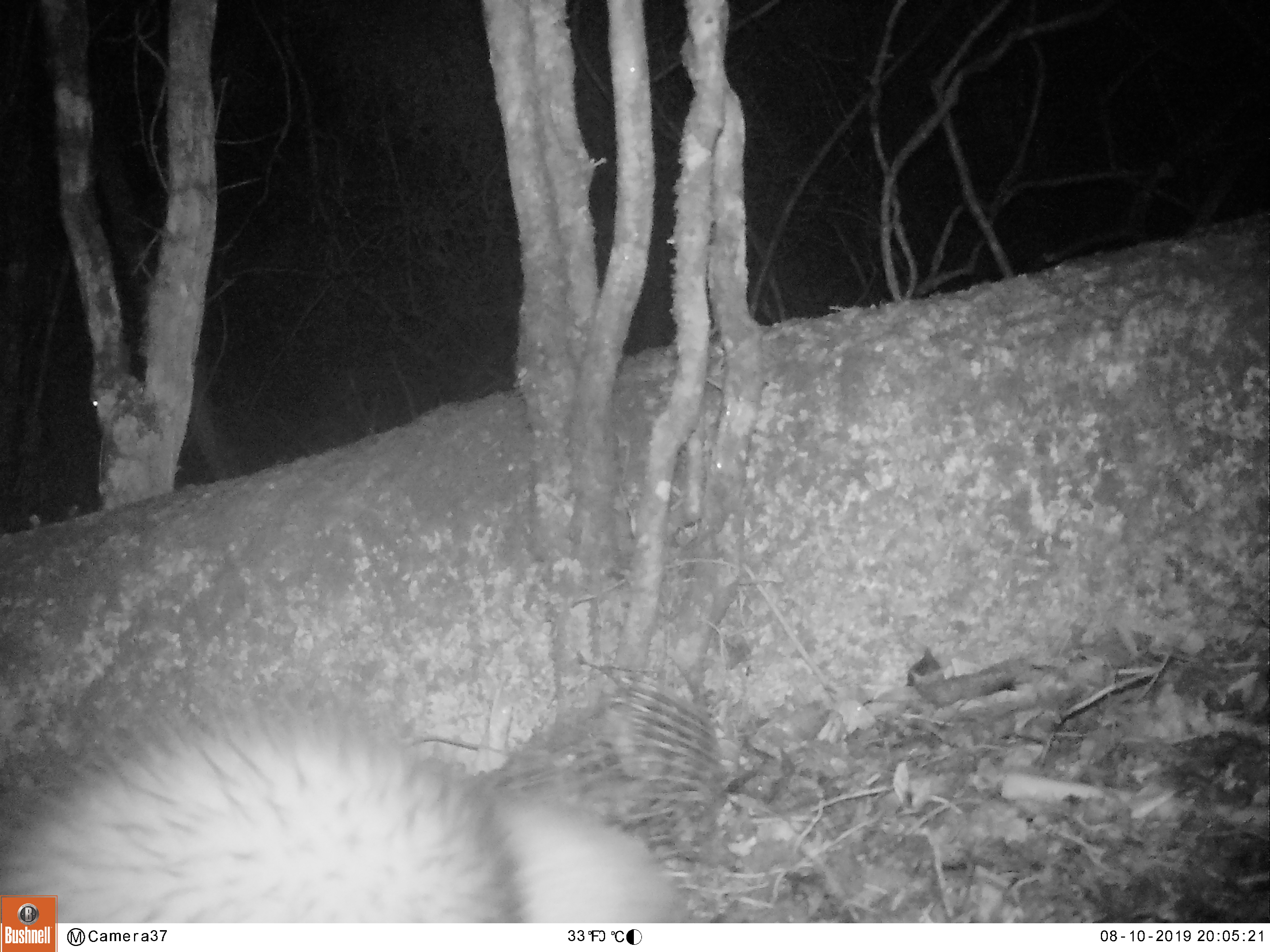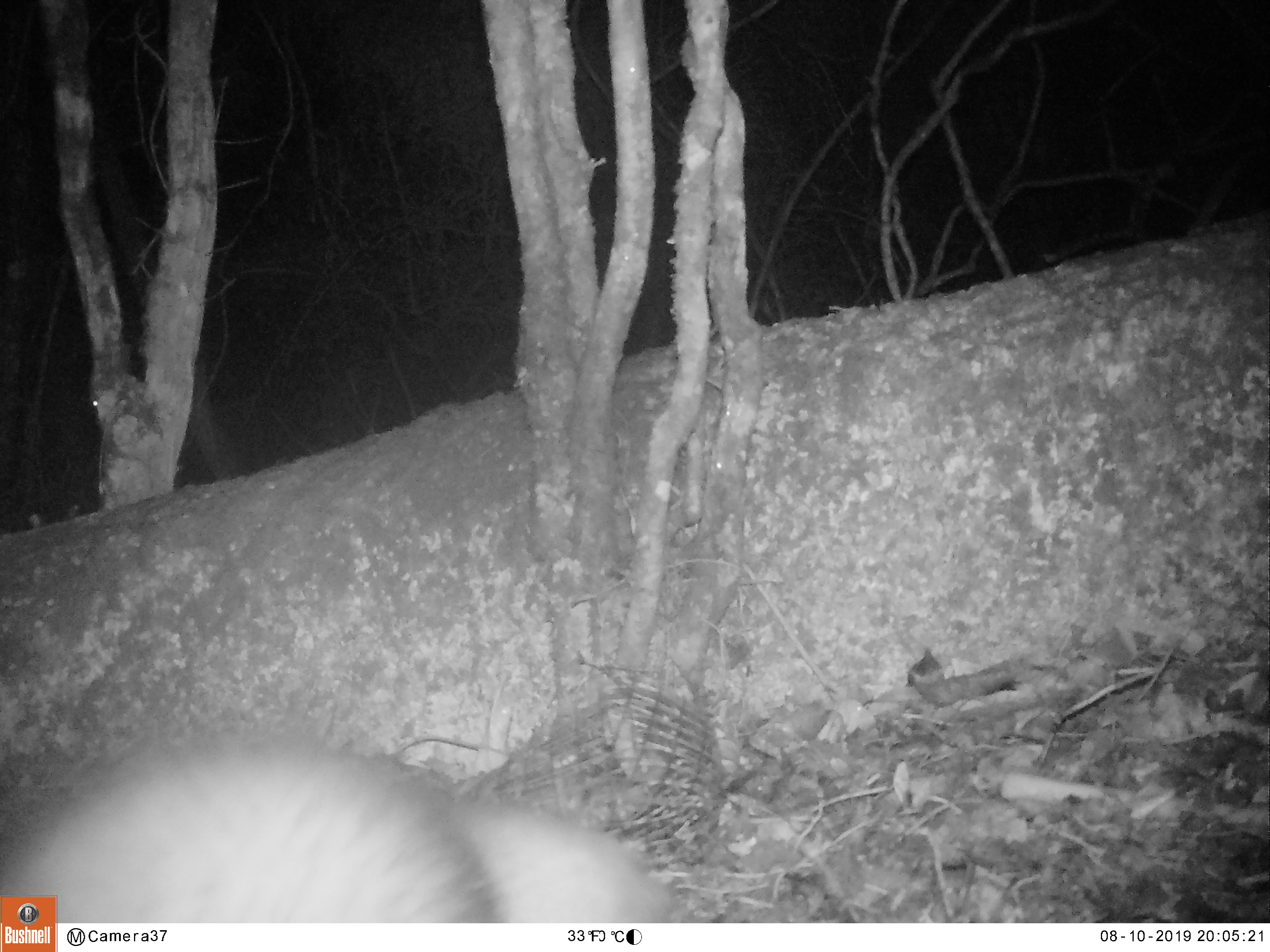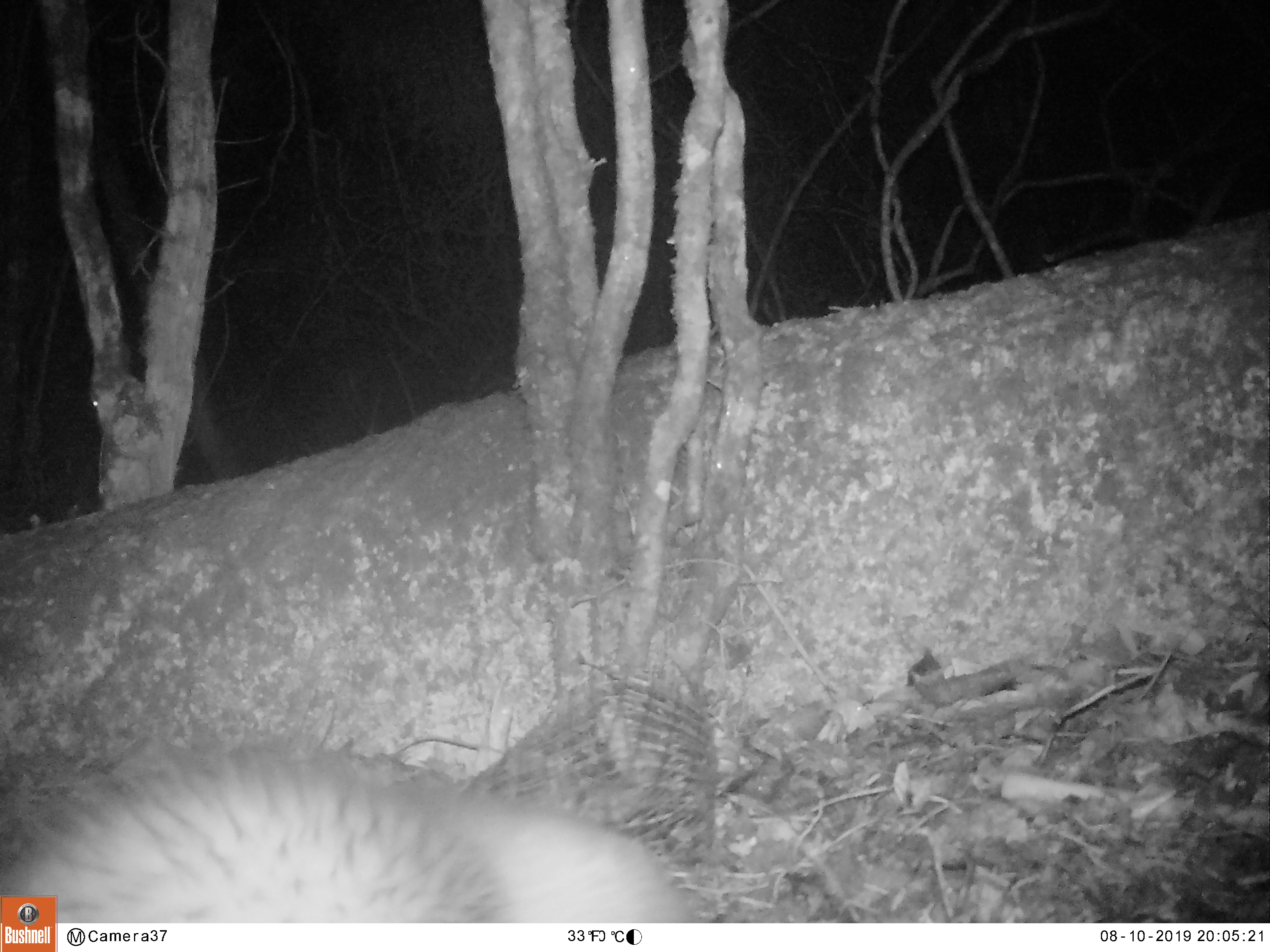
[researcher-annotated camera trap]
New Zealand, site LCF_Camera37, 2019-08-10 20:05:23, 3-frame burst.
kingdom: Animalia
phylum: Chordata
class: Mammalia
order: Carnivora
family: Mustelidae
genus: Mustela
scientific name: Mustela furo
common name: ferret